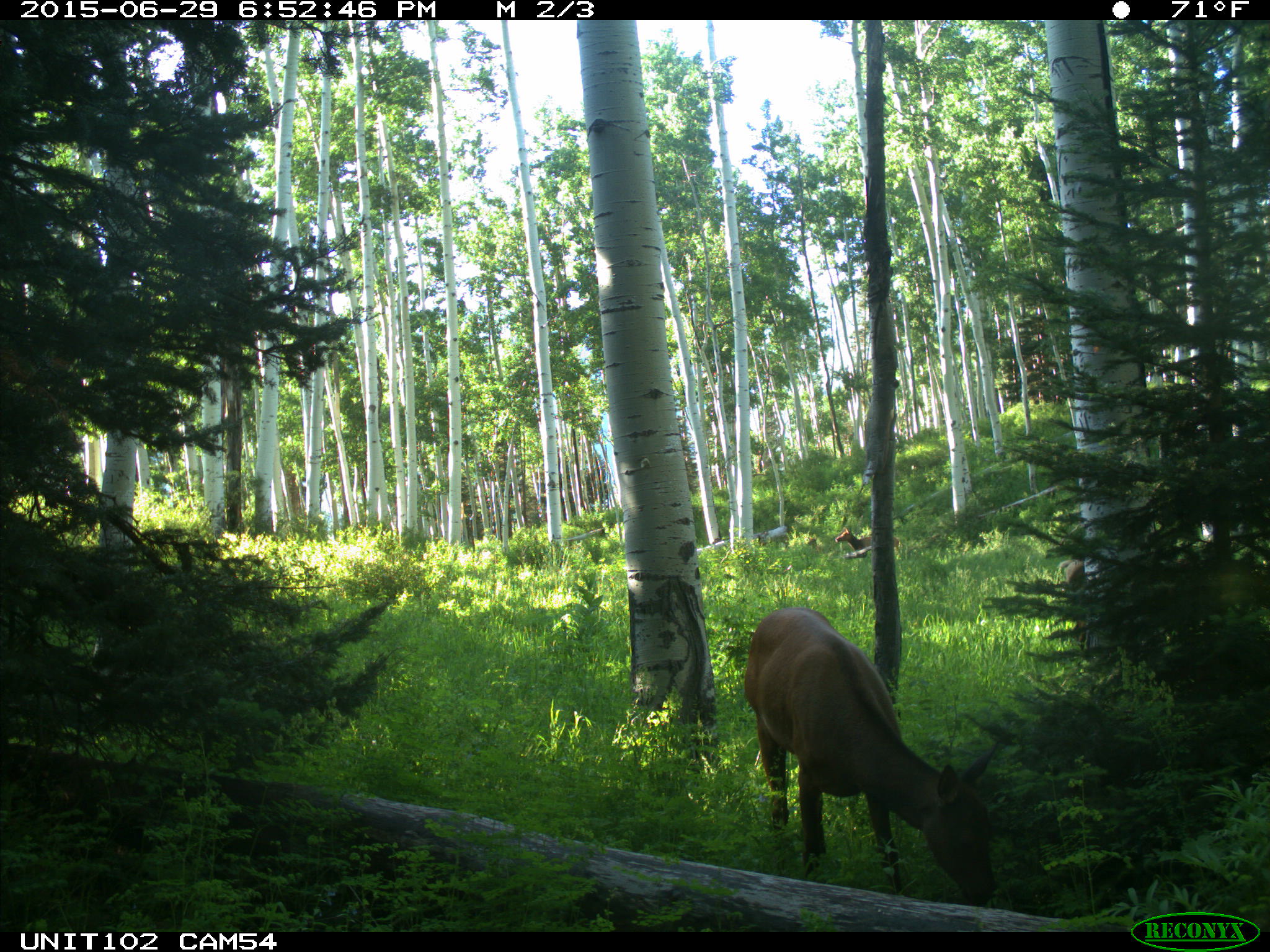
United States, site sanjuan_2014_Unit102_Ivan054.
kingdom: Animalia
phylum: Chordata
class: Mammalia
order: Artiodactyla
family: Cervidae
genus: Cervus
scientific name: Cervus elaphus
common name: red deer